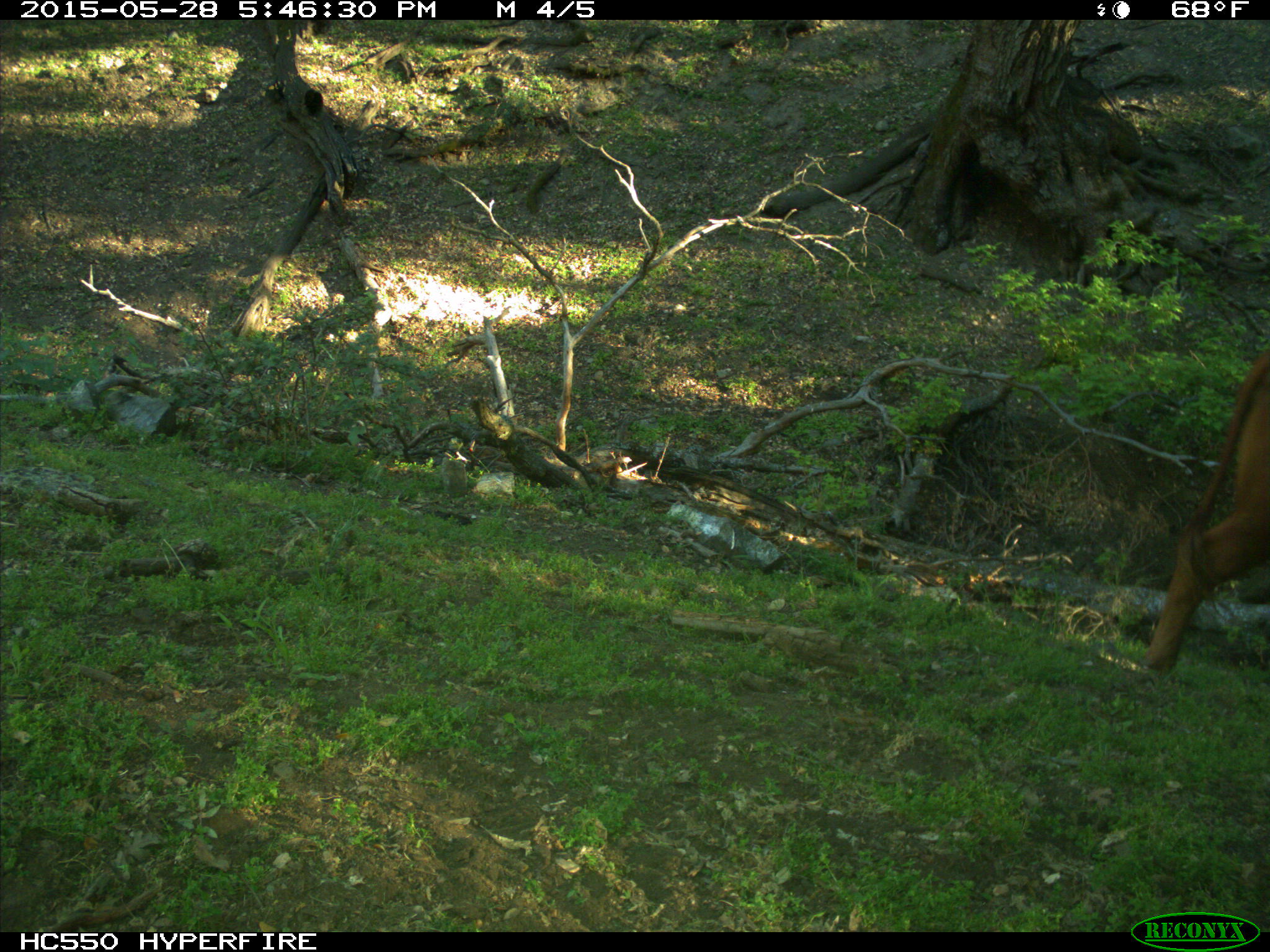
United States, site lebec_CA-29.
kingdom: Animalia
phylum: Chordata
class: Mammalia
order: Artiodactyla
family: Bovidae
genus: Bos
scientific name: Bos taurus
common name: domestic cow